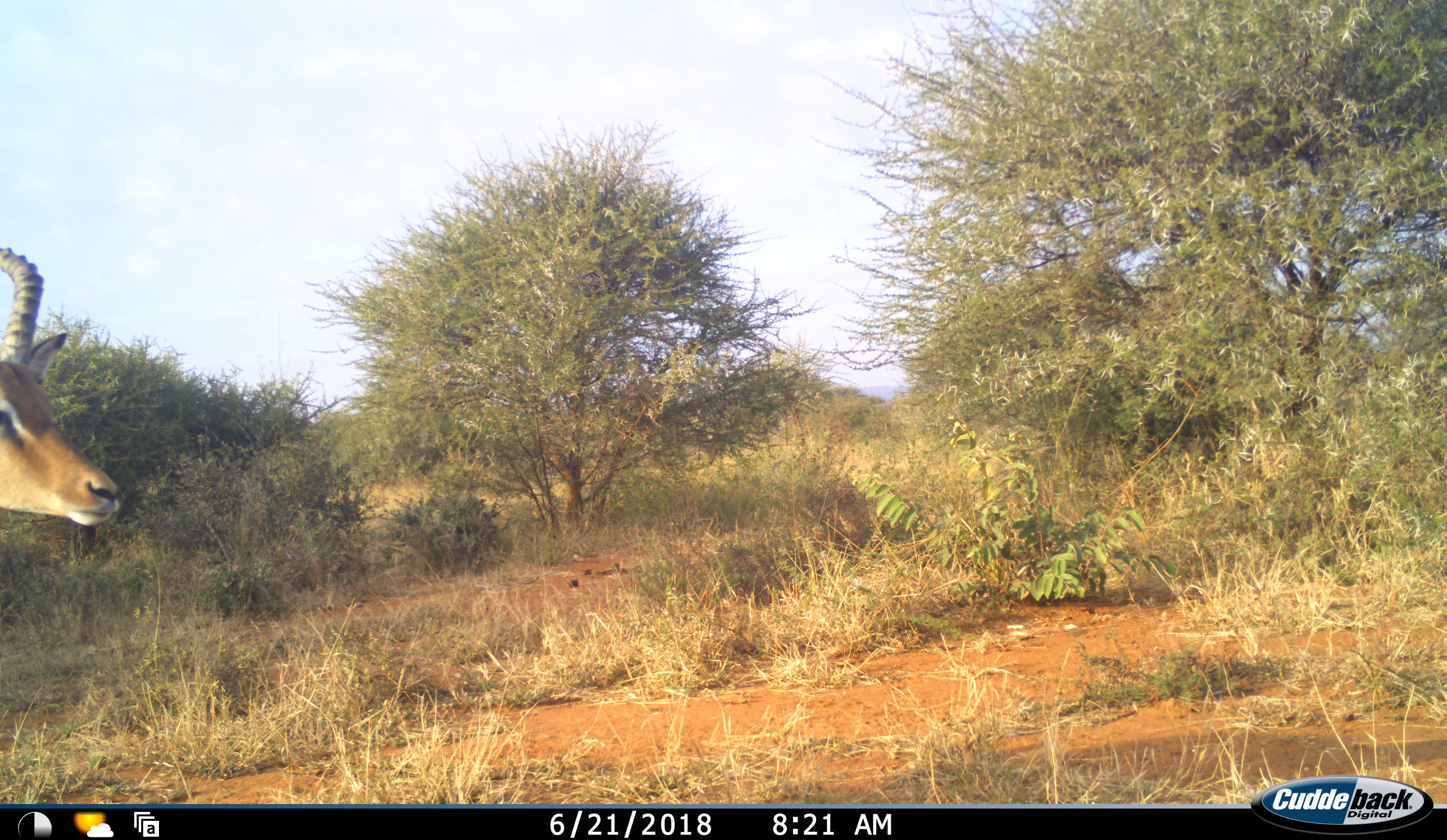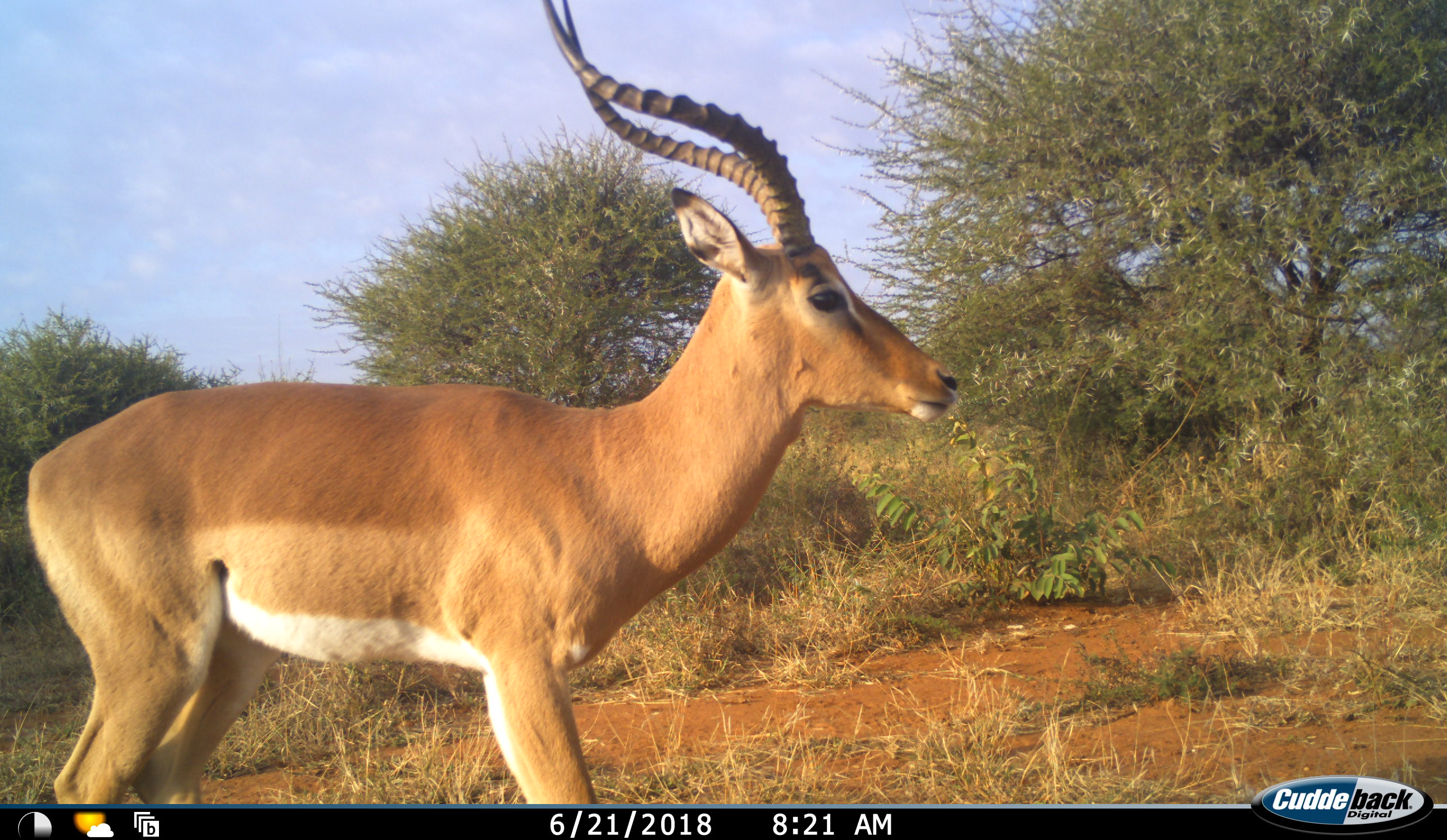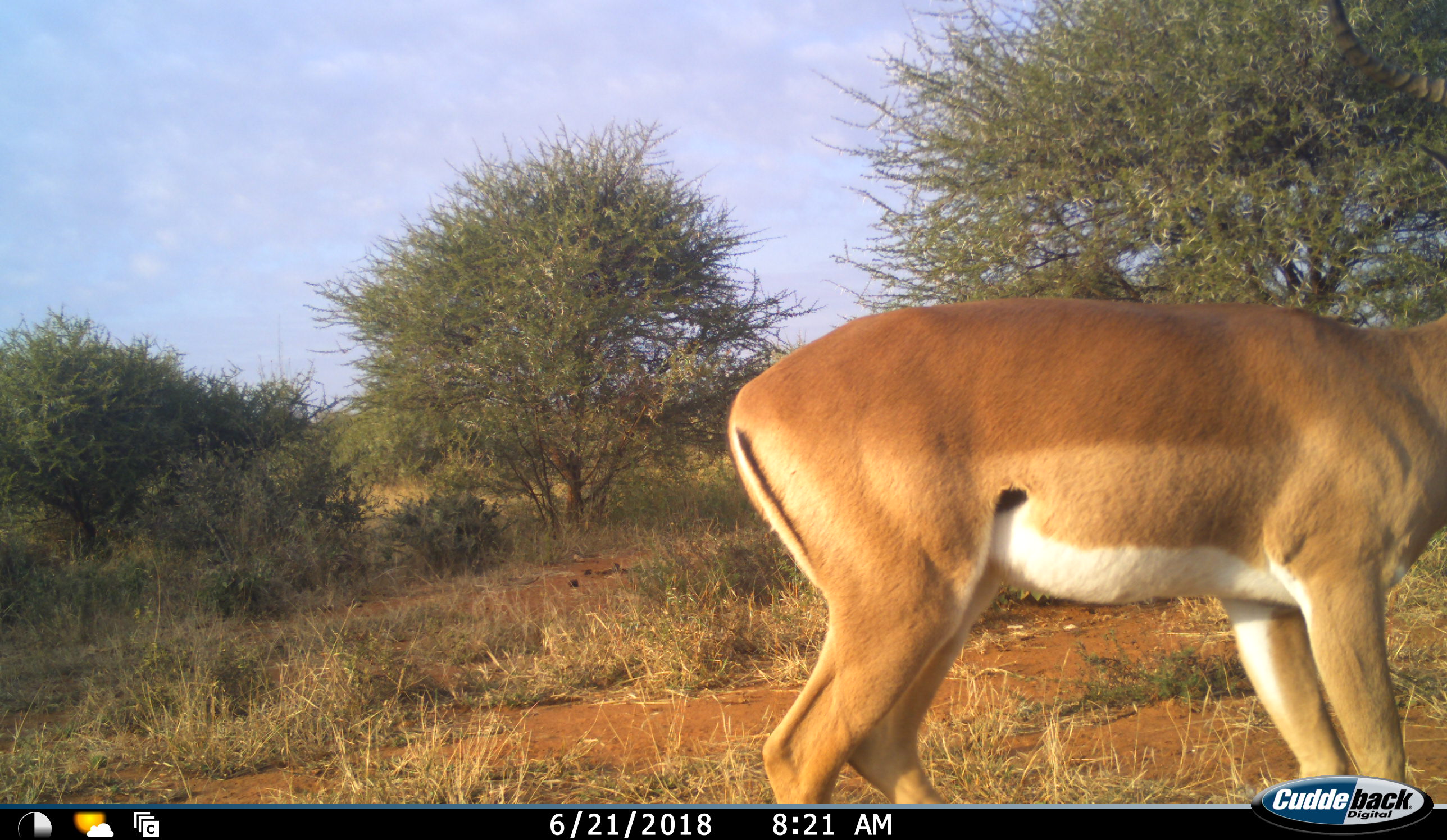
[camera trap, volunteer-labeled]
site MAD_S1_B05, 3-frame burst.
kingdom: Animalia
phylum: Chordata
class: Mammalia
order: Artiodactyla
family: Bovidae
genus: Aepyceros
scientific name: Aepyceros melampus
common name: impala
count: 1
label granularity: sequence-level